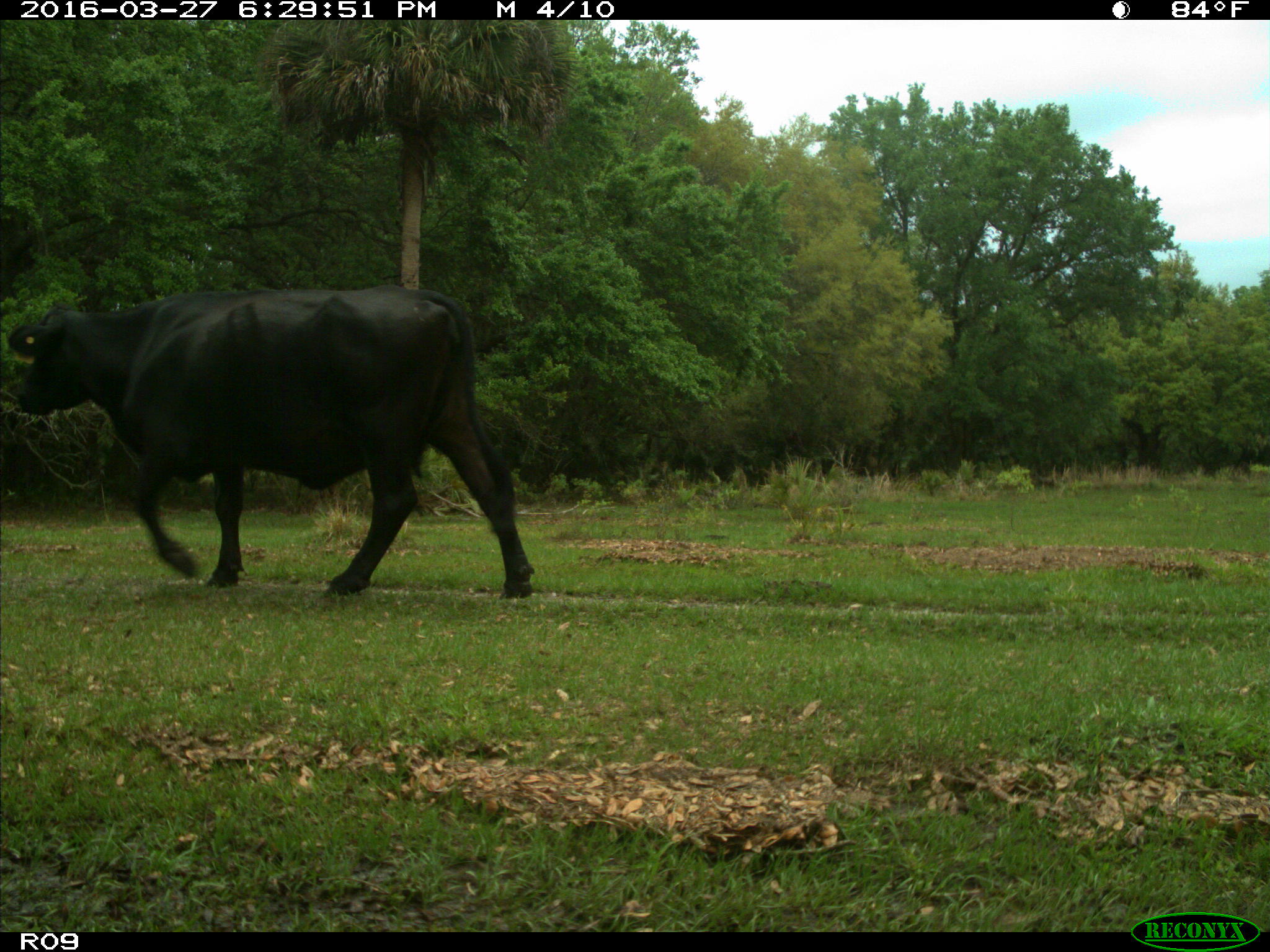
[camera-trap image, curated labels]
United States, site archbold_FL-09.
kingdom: Animalia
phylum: Chordata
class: Mammalia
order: Artiodactyla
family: Bovidae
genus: Bos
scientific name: Bos taurus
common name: domestic cow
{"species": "Bos taurus (domestic cow)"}